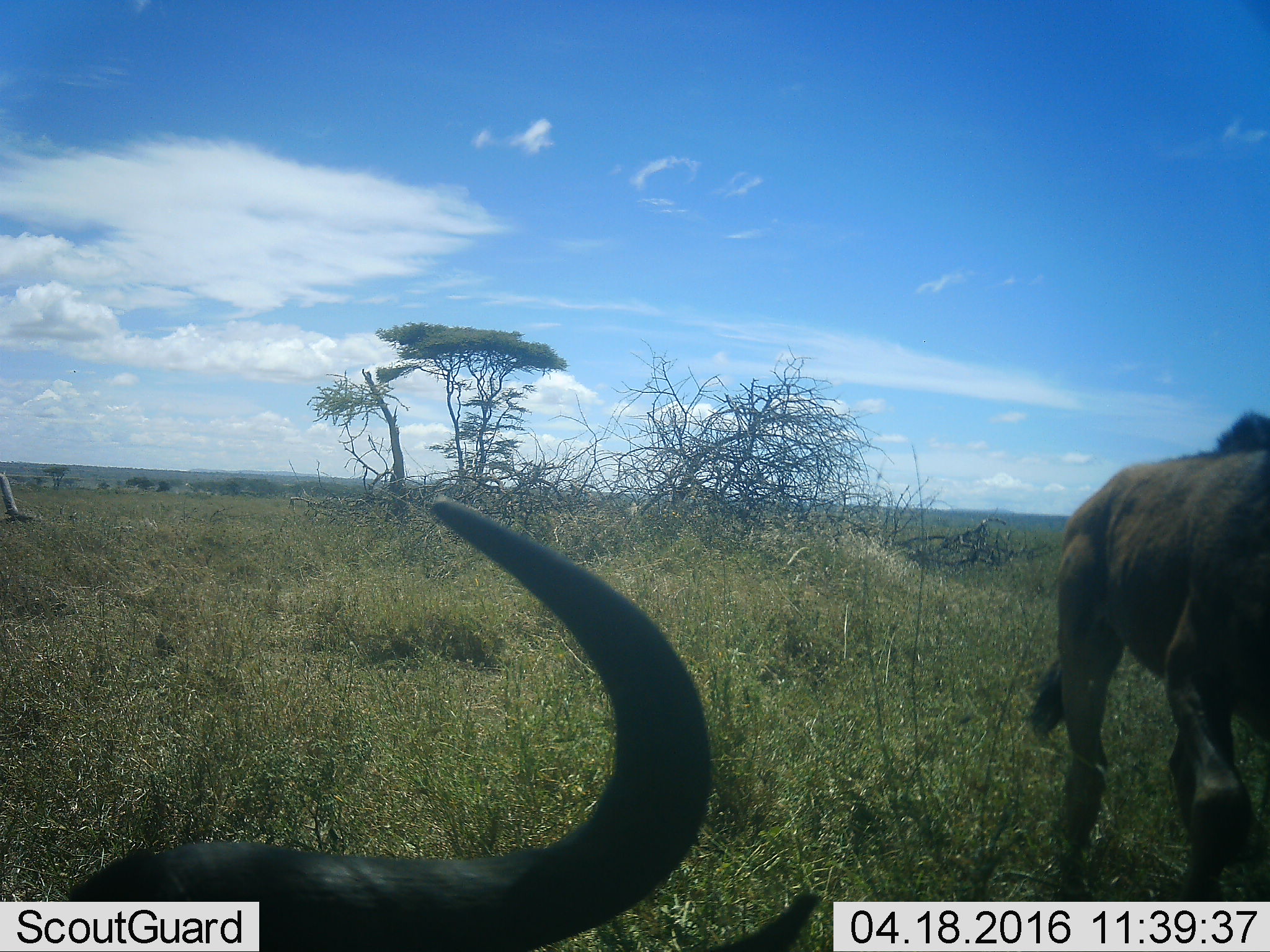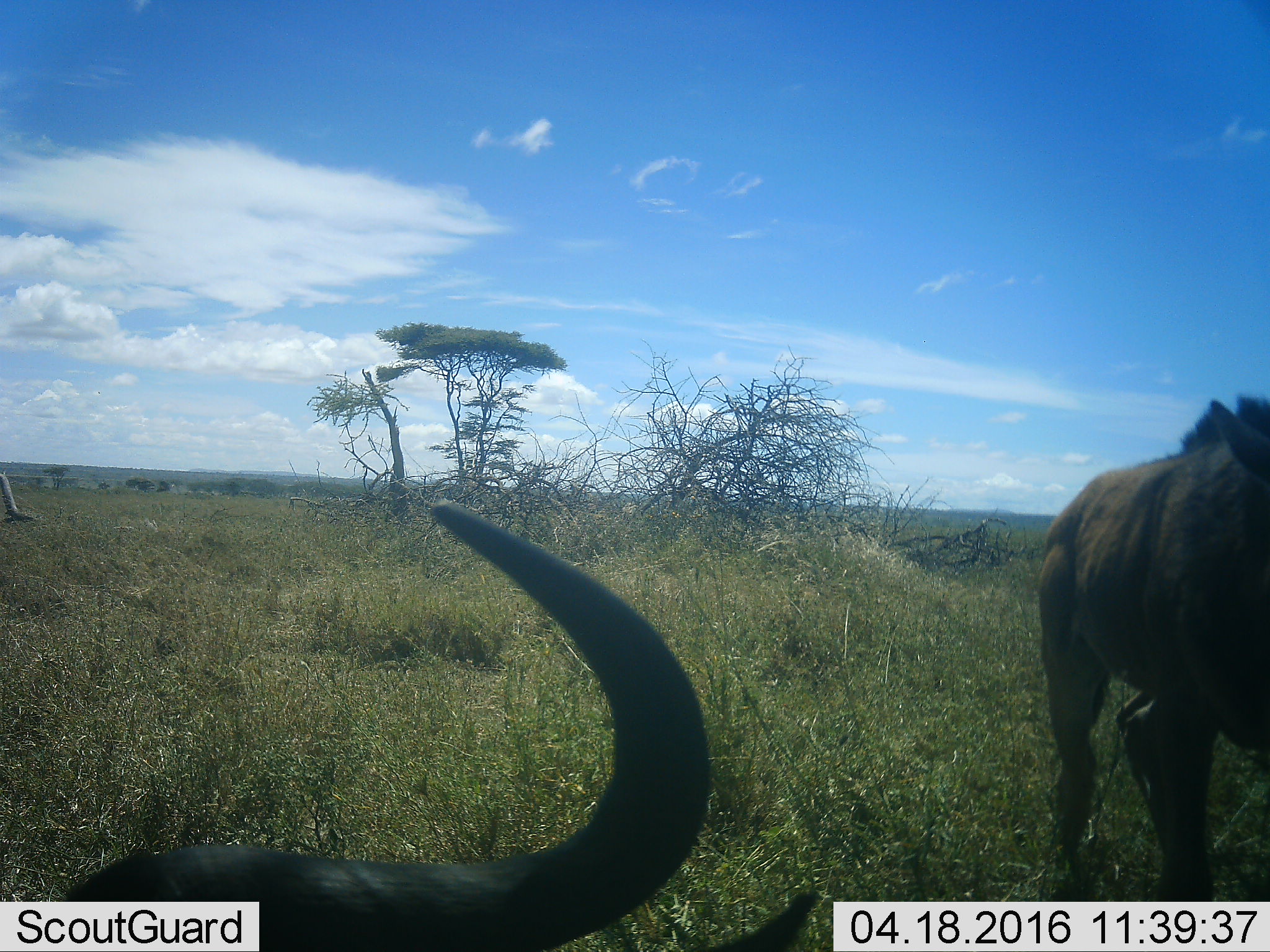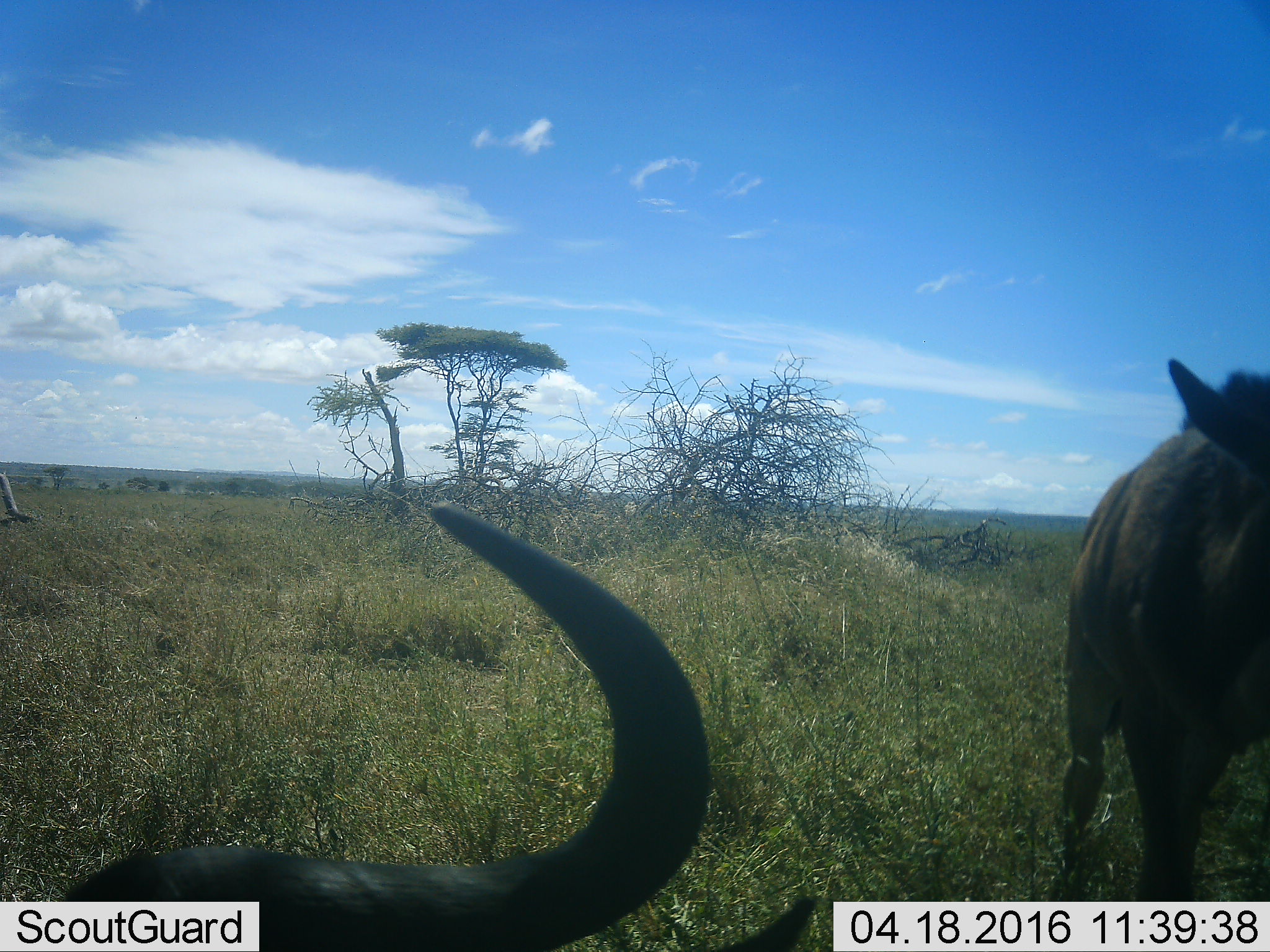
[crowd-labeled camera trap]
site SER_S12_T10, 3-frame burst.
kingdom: Animalia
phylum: Chordata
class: Mammalia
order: Artiodactyla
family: Bovidae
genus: Connochaetes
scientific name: Connochaetes taurinus taurinus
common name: blue wildebeest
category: wildebeestblue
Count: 2.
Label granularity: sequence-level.